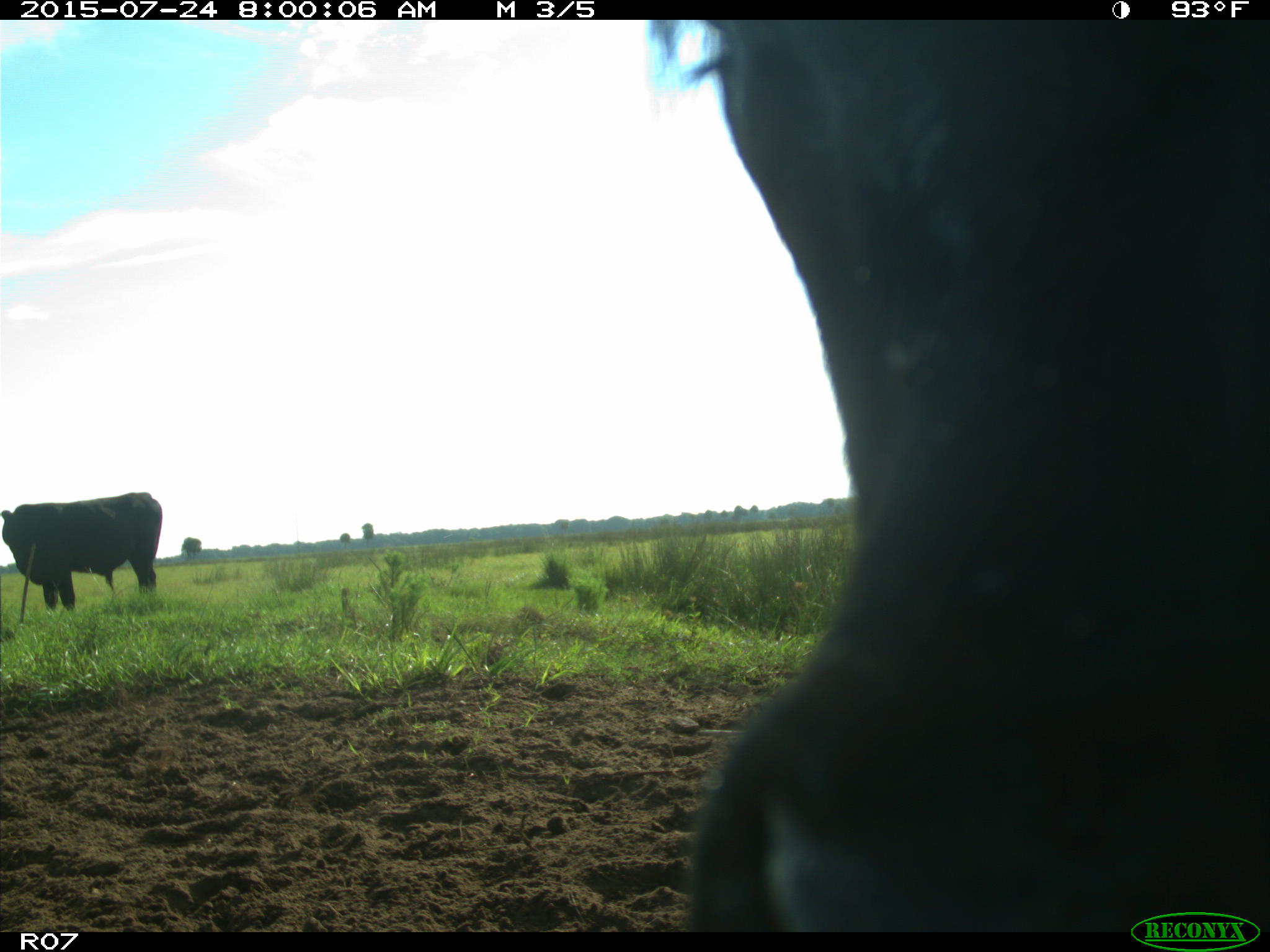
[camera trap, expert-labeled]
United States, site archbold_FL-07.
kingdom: Animalia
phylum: Chordata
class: Mammalia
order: Artiodactyla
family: Bovidae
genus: Bos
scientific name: Bos taurus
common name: domestic cow